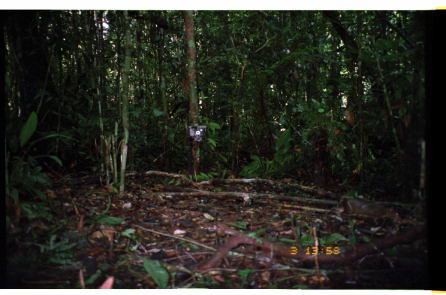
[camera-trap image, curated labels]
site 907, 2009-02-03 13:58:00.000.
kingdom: Animalia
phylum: Chordata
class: Mammalia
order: Rodentia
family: Dasyproctidae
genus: Myoprocta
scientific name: Myoprocta pratti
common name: green acouchi